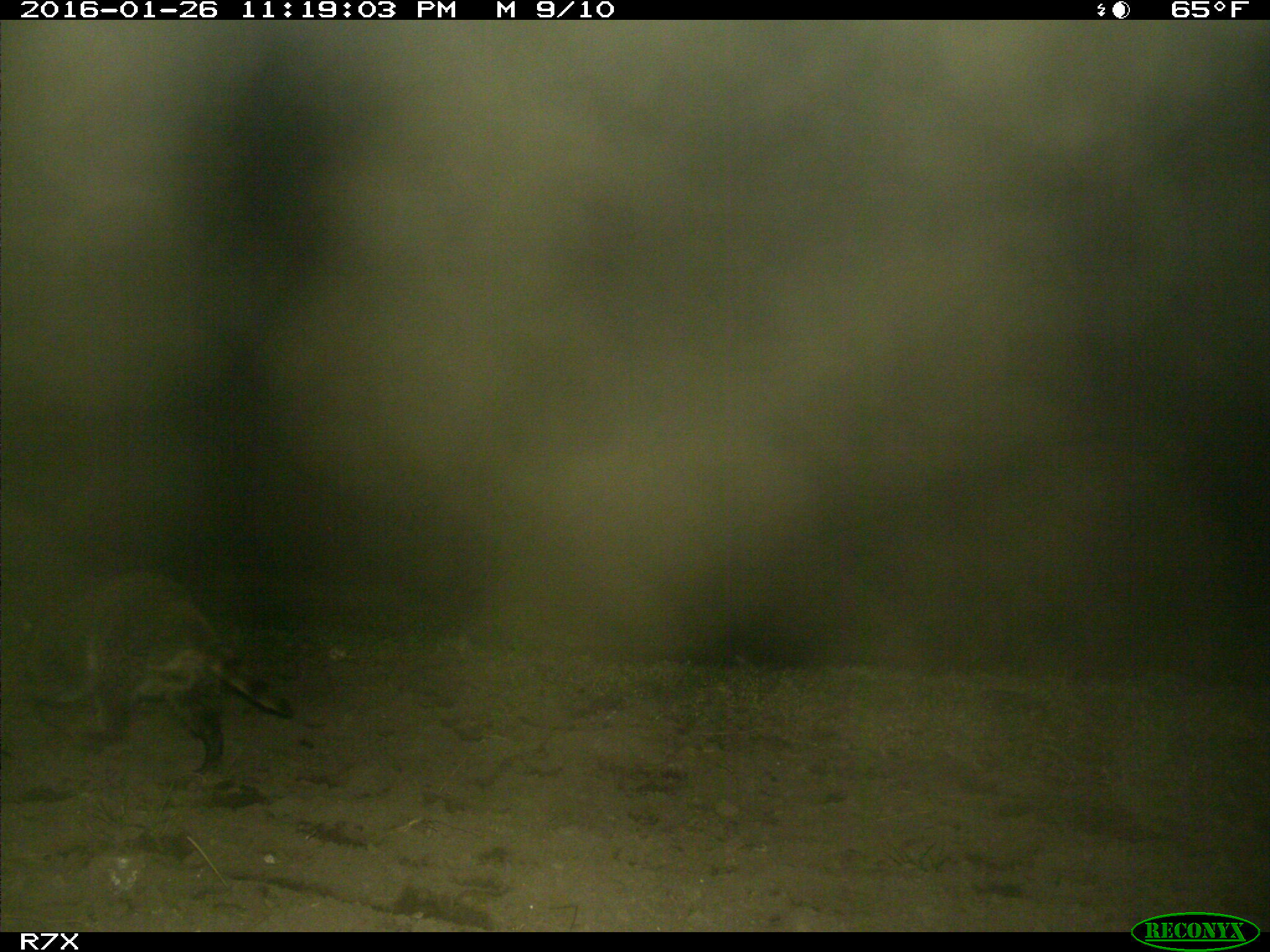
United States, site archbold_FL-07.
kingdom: Animalia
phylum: Chordata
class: Mammalia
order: Carnivora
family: Procyonidae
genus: Procyon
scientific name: Procyon lotor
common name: common raccoon